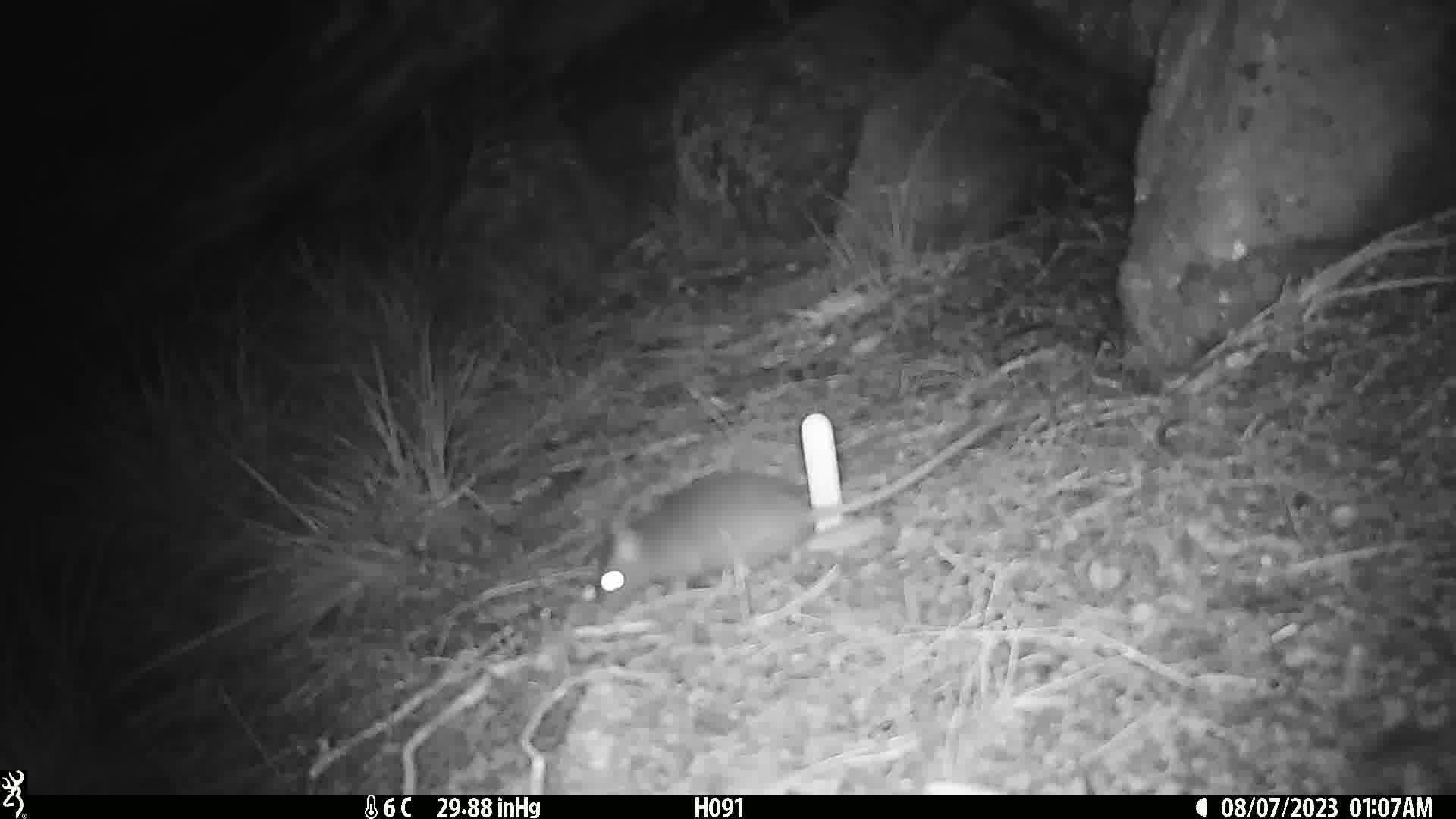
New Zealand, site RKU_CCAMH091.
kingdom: Animalia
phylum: Chordata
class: Mammalia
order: Rodentia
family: Muridae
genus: Rattus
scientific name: Rattus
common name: rat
Rat (Rattus).